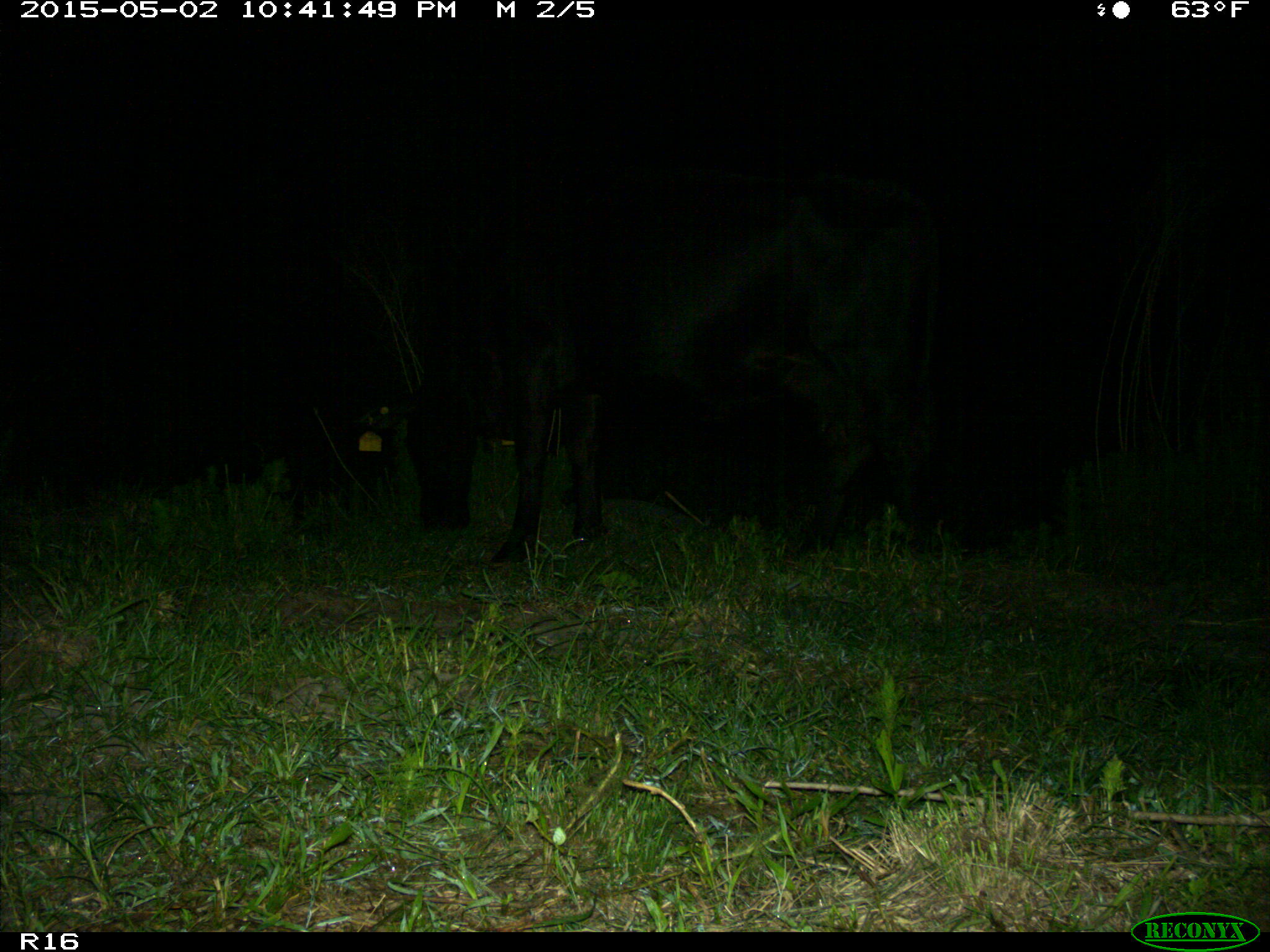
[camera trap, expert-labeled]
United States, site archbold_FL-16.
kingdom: Animalia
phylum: Chordata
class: Mammalia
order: Artiodactyla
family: Bovidae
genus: Bos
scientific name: Bos taurus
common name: domestic cow